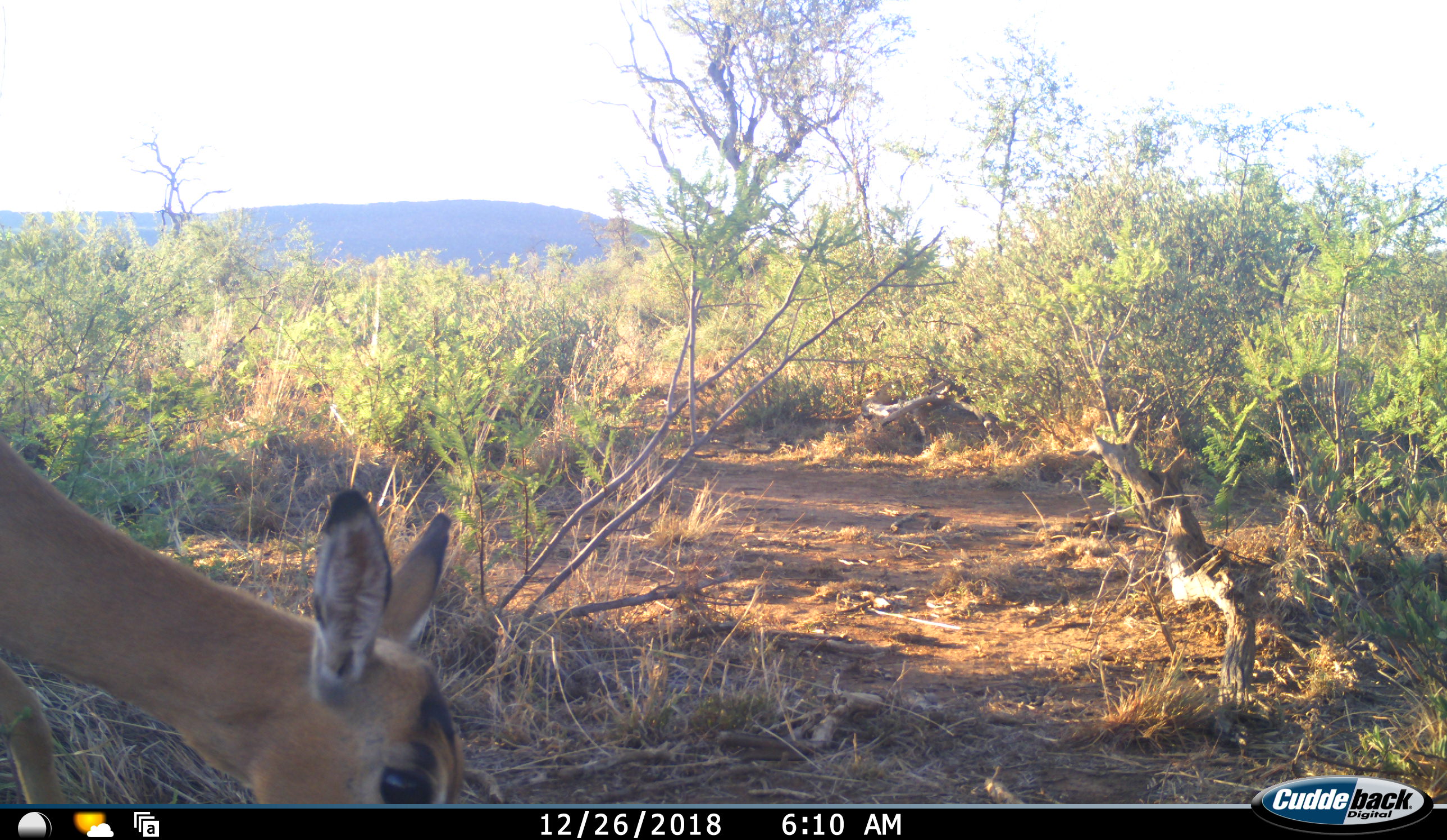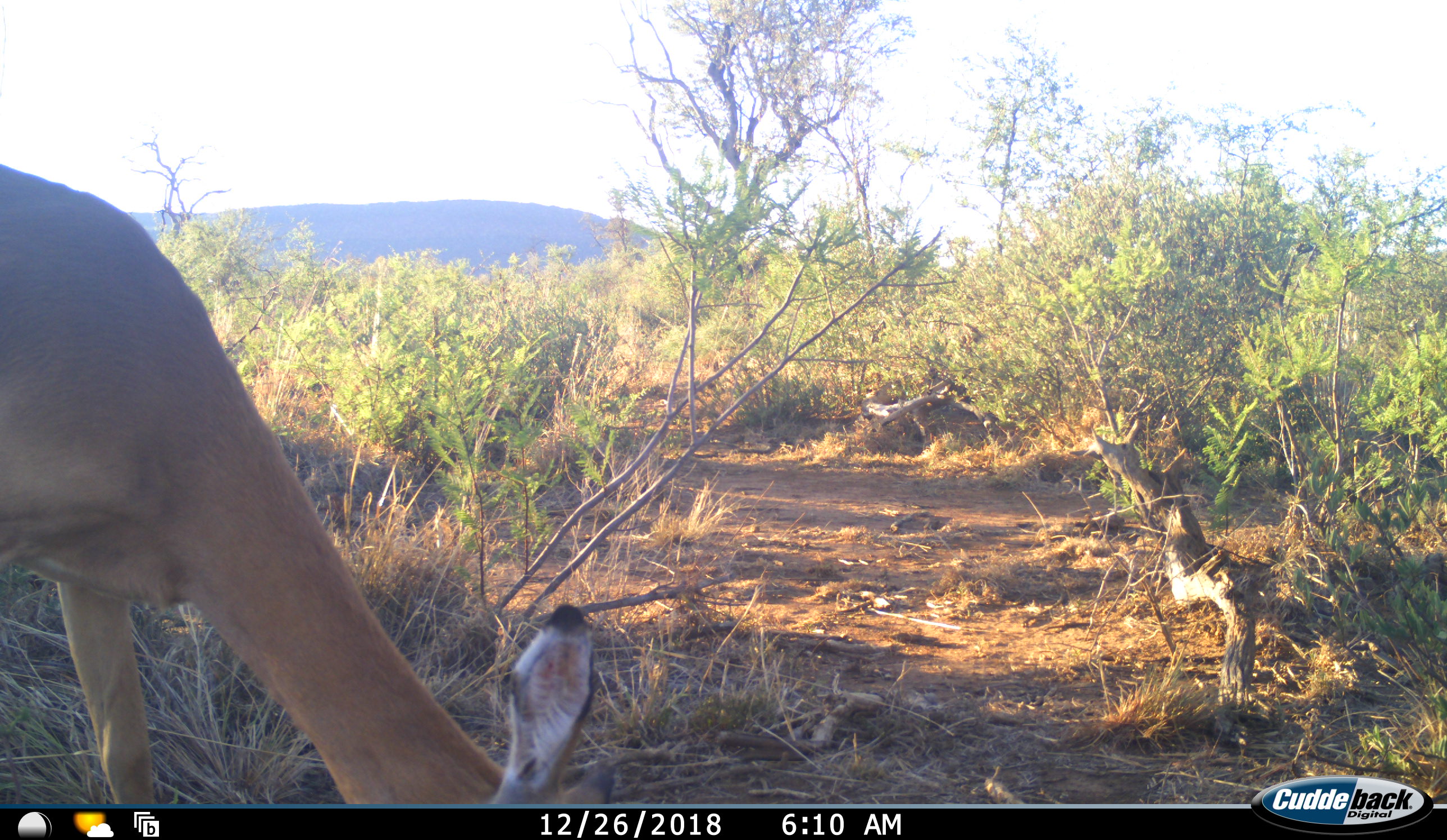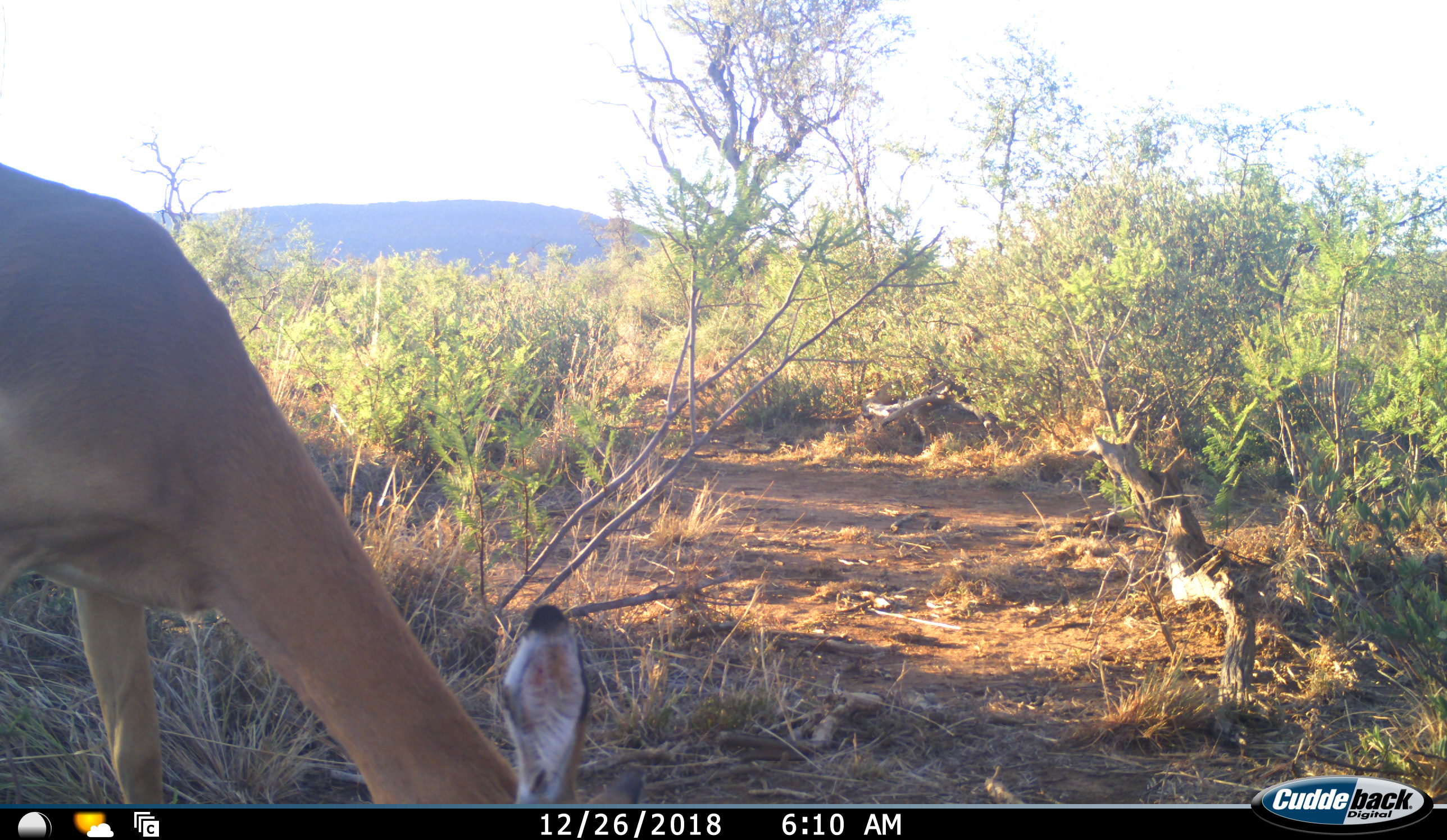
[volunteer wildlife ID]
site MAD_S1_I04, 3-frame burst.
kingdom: Animalia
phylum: Chordata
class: Mammalia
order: Artiodactyla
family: Bovidae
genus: Aepyceros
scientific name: Aepyceros melampus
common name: impala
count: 1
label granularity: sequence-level